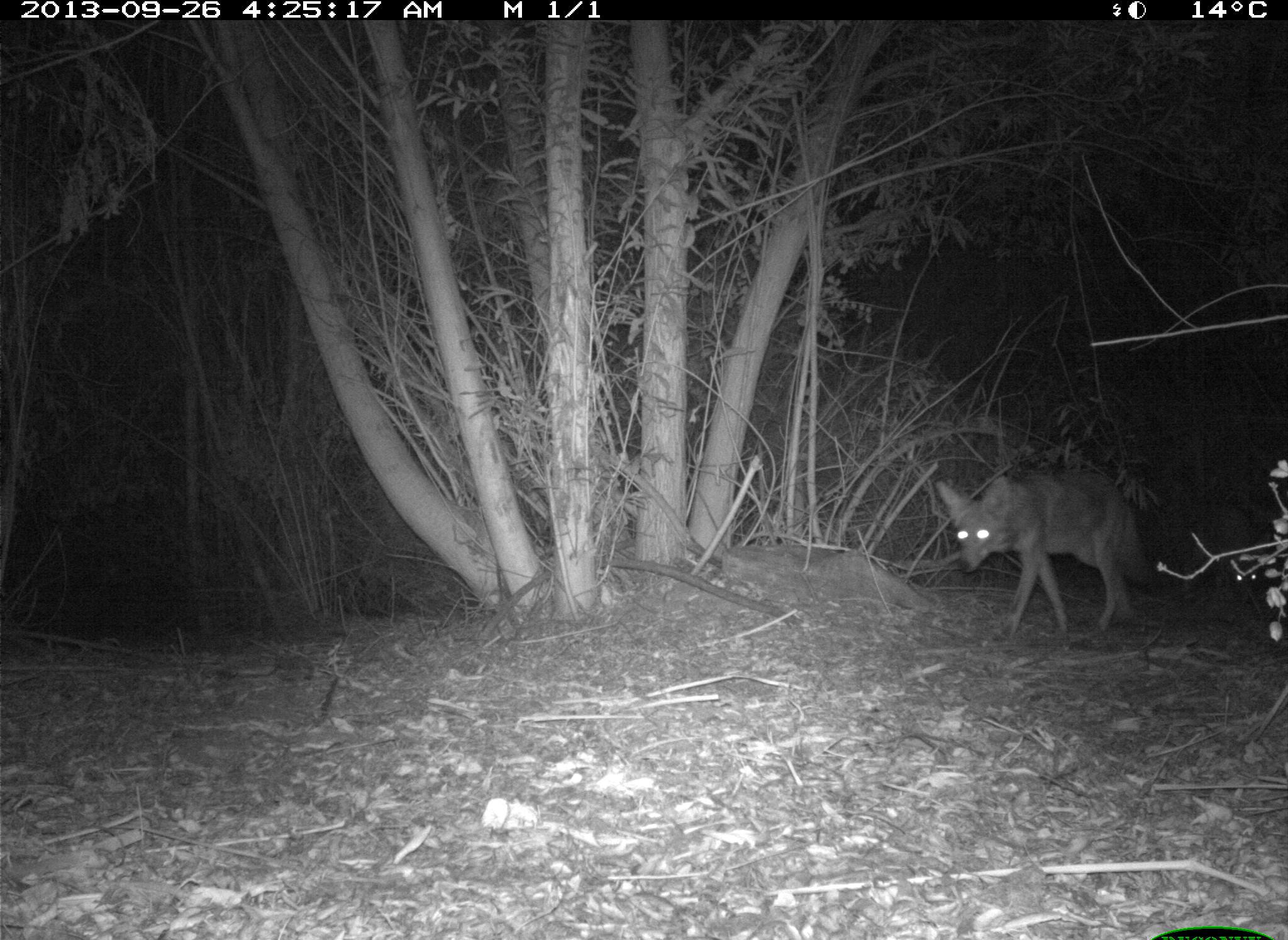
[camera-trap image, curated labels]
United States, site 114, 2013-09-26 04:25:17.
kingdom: Animalia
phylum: Chordata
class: Mammalia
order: Carnivora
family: Canidae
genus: Canis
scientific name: Canis latrans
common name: coyote